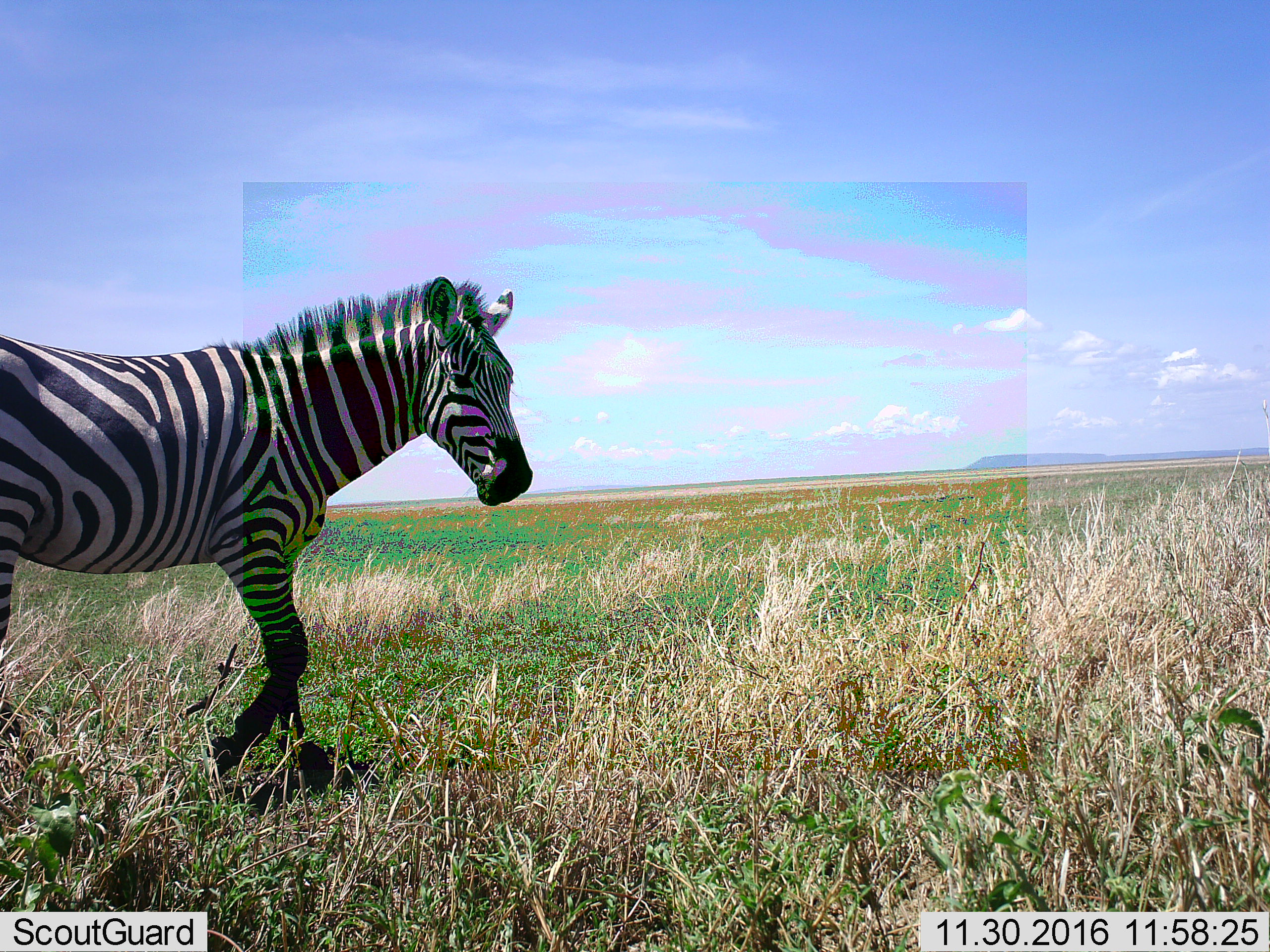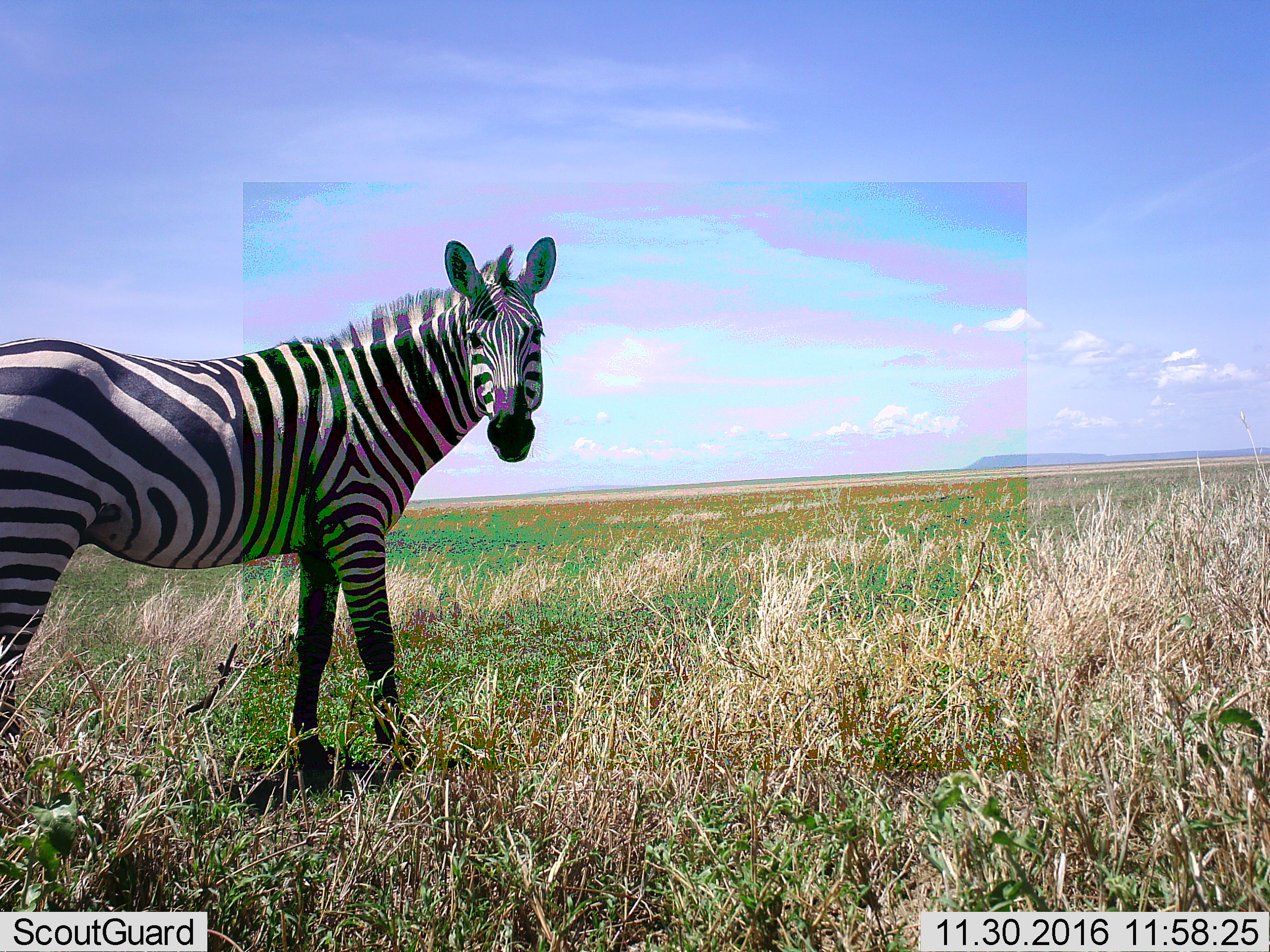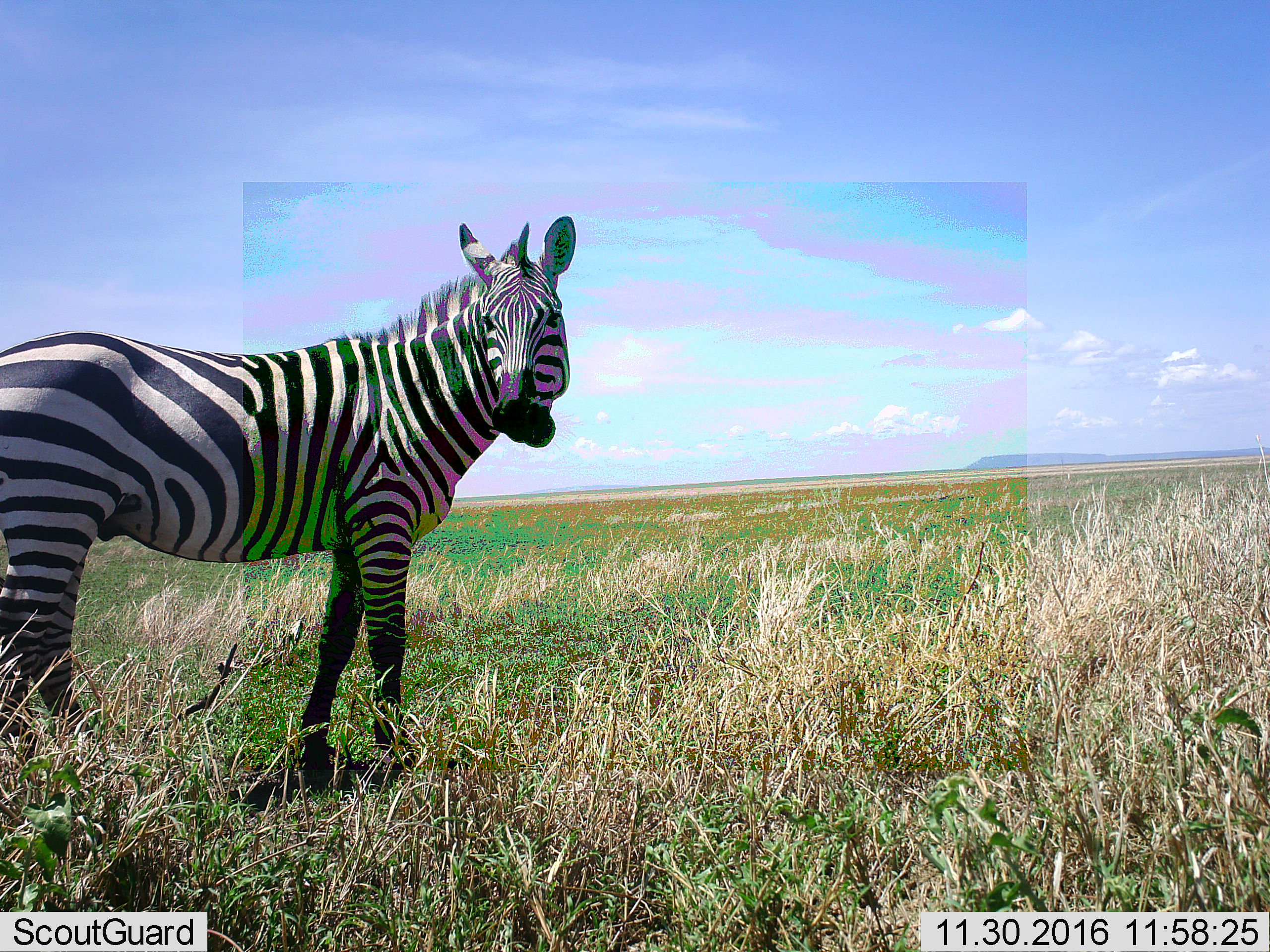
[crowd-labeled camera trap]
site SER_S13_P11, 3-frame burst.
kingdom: Animalia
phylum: Chordata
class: Mammalia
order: Perissodactyla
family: Equidae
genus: Equus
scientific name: Equus quagga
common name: plains zebra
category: zebraplains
Zebraplains (plains zebra) (Equus quagga), count 1. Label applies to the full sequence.